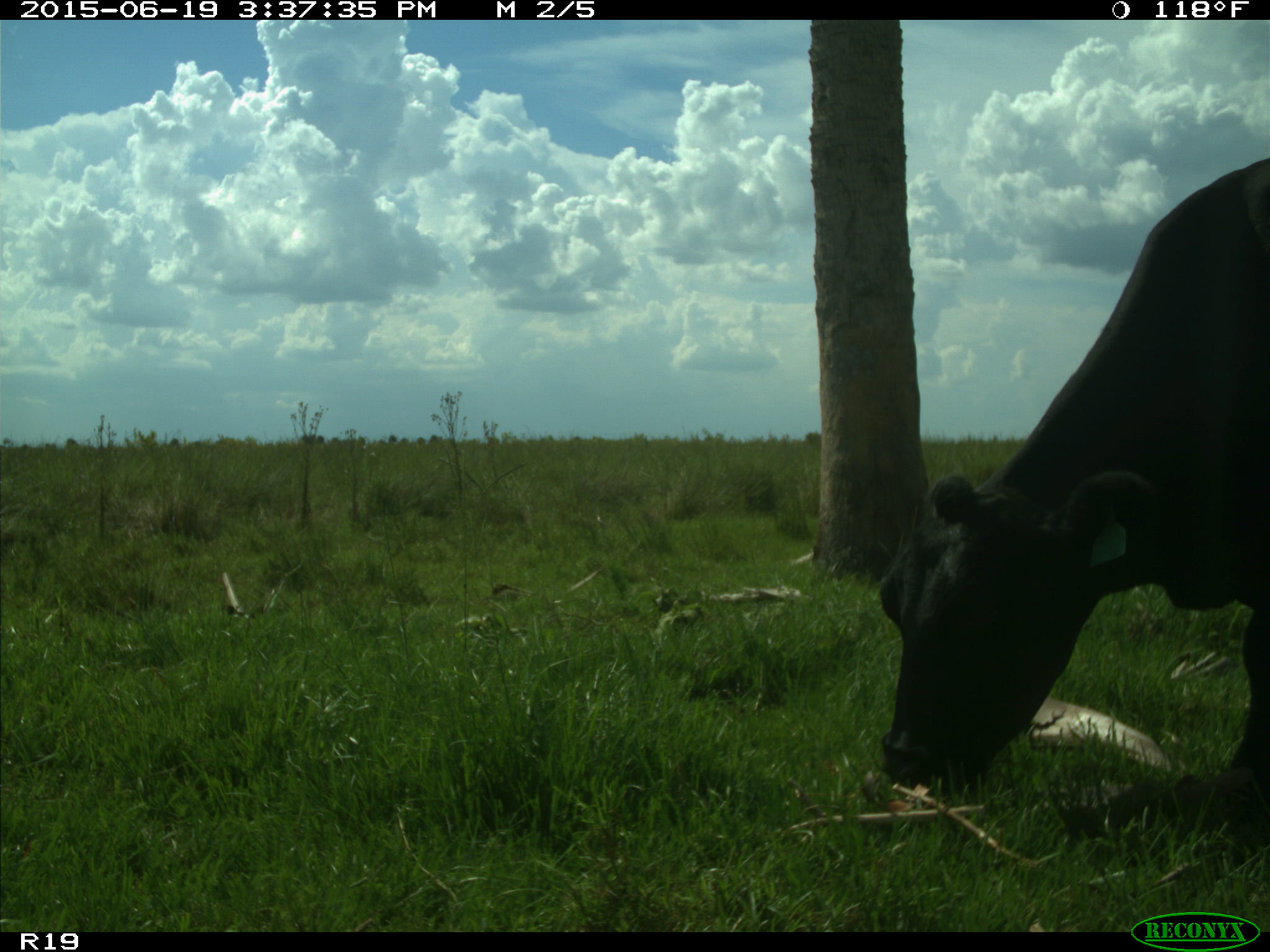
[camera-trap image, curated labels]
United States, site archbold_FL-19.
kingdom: Animalia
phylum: Chordata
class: Mammalia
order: Artiodactyla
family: Bovidae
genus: Bos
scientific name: Bos taurus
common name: domestic cow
Bos taurus (domestic cow).